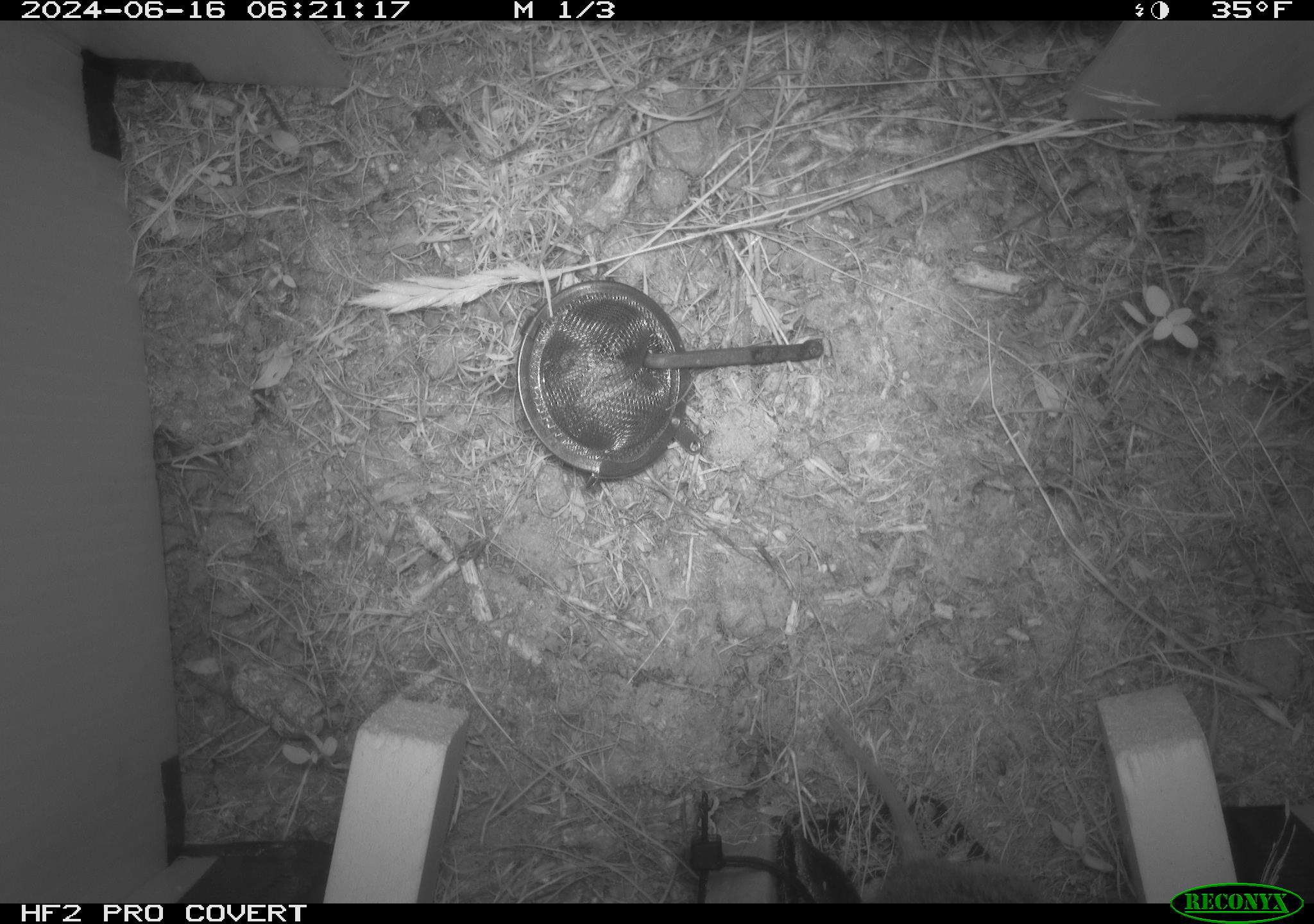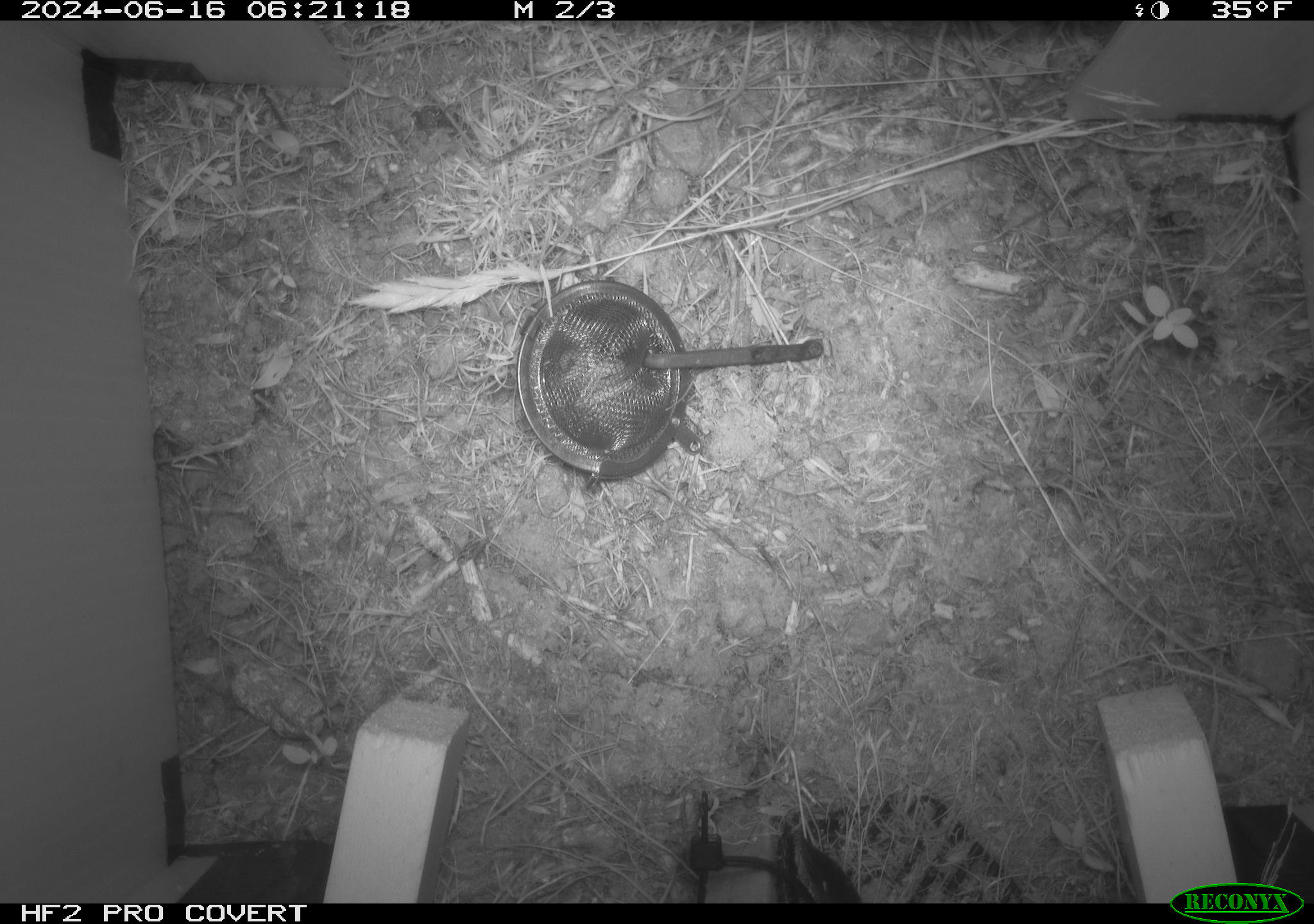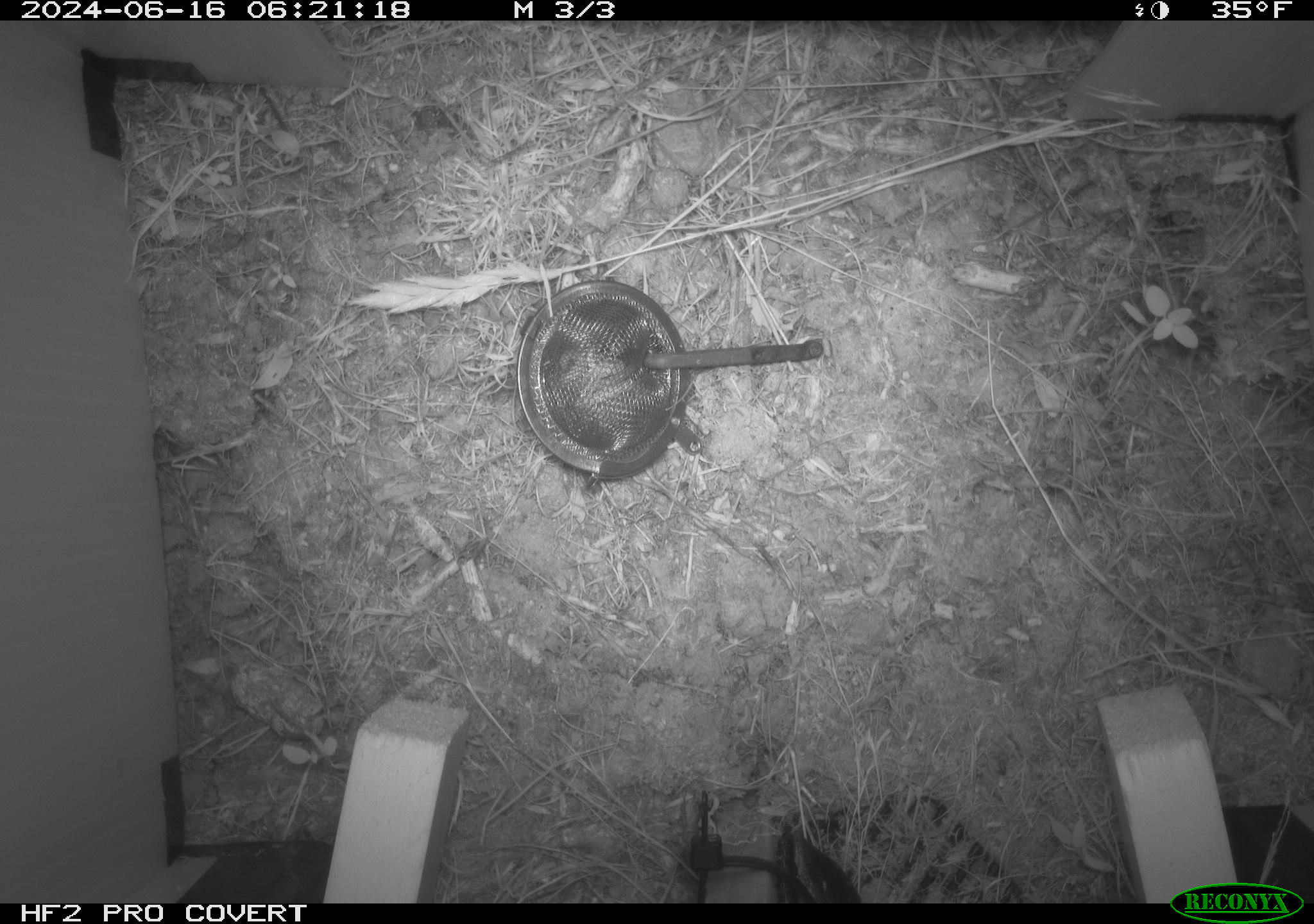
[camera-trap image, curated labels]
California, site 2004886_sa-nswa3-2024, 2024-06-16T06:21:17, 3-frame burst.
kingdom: Animalia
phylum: Chordata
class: Mammalia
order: Rodentia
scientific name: Rodentia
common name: rodent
Rodent (Rodentia).